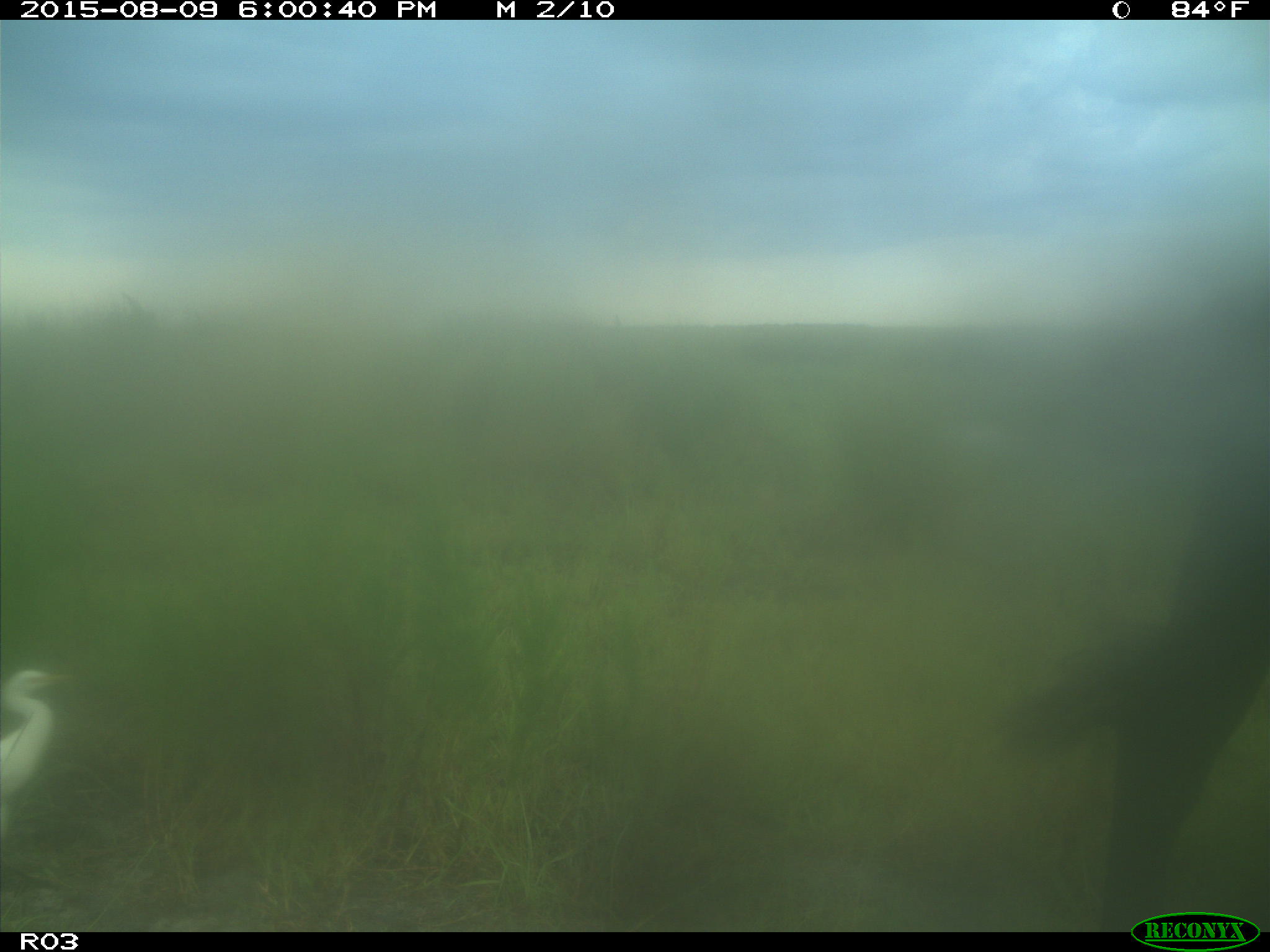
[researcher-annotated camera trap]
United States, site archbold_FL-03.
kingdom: Animalia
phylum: Chordata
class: Mammalia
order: Artiodactyla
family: Bovidae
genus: Bos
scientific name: Bos taurus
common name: domestic cow